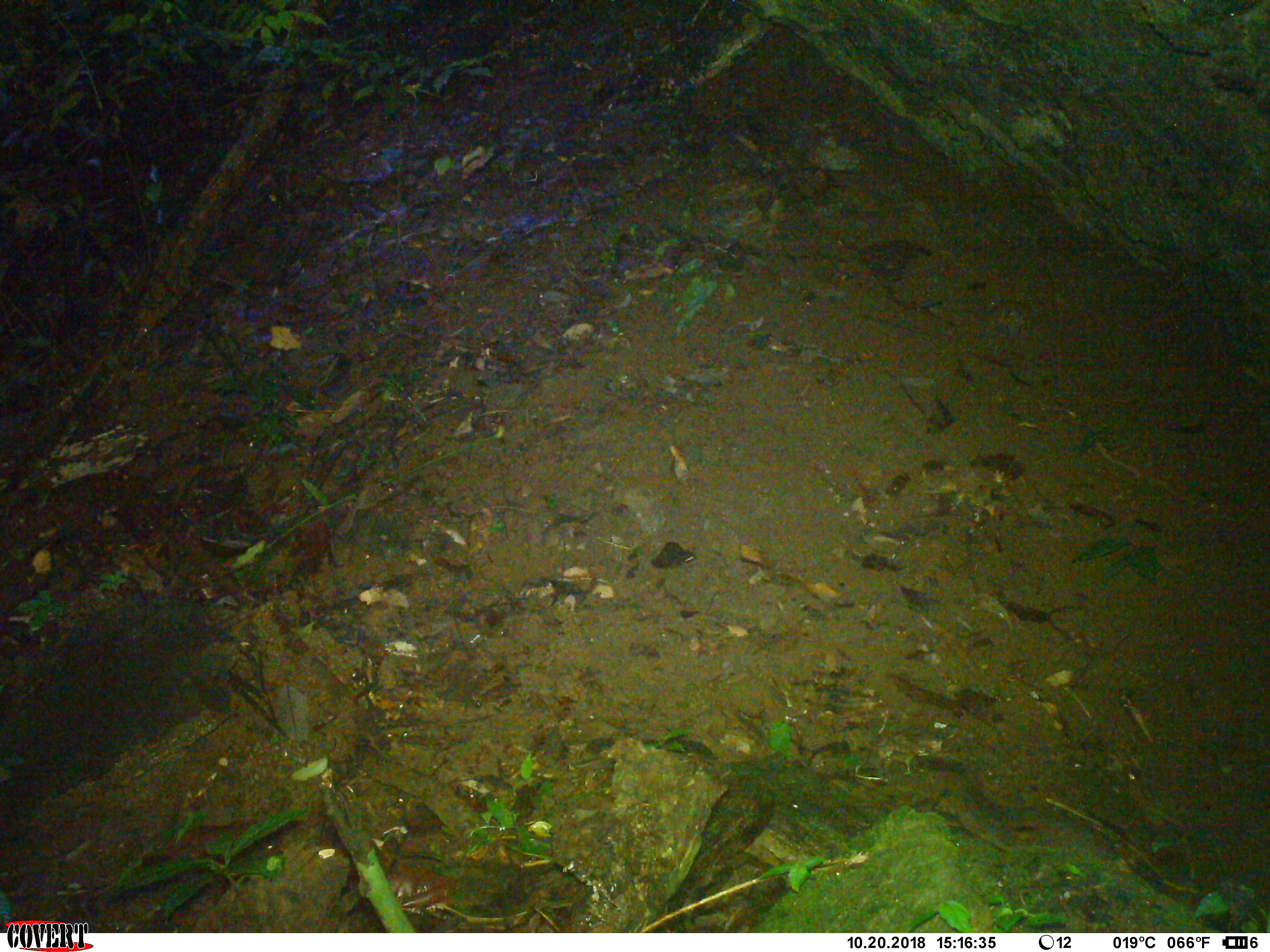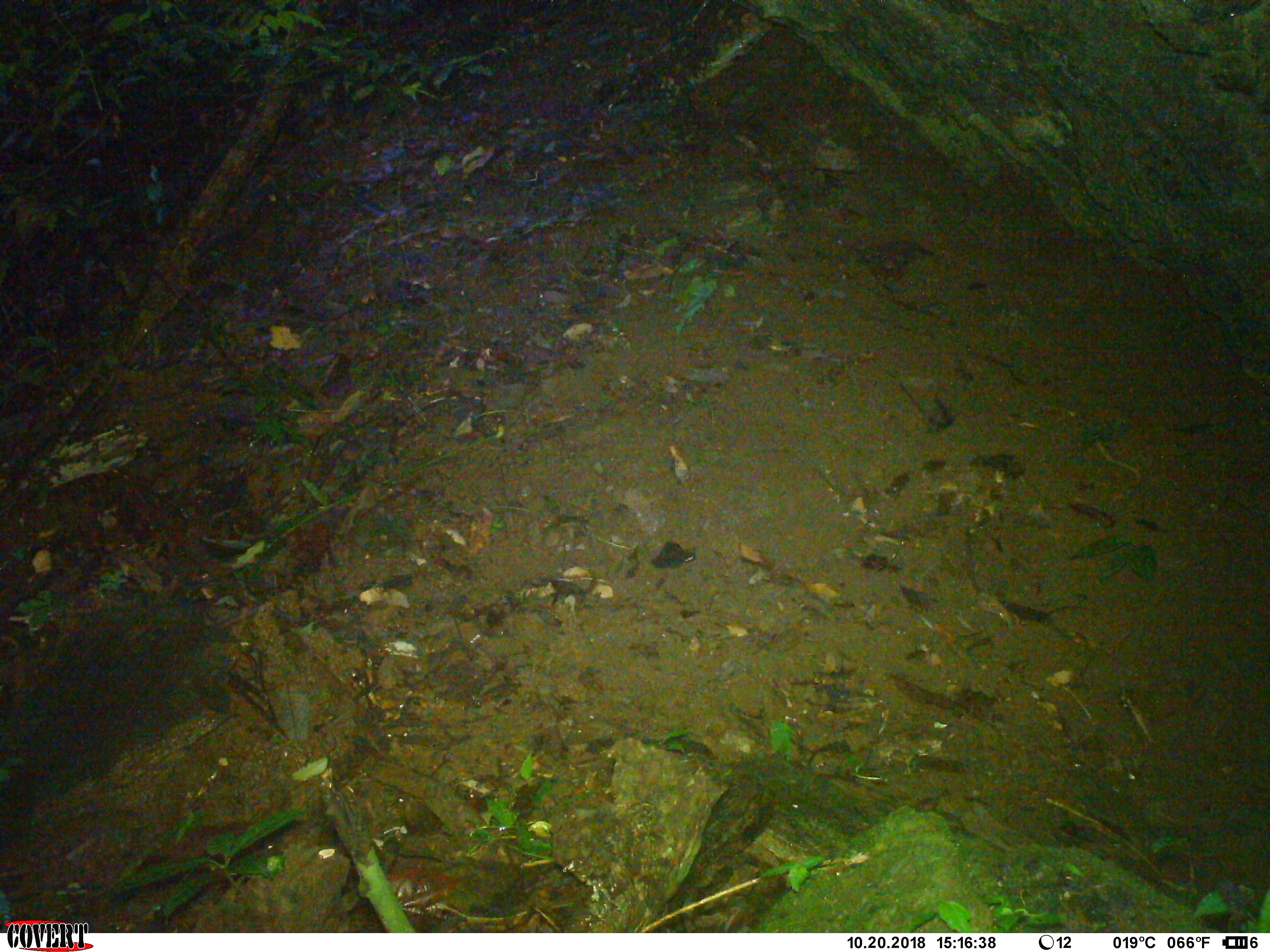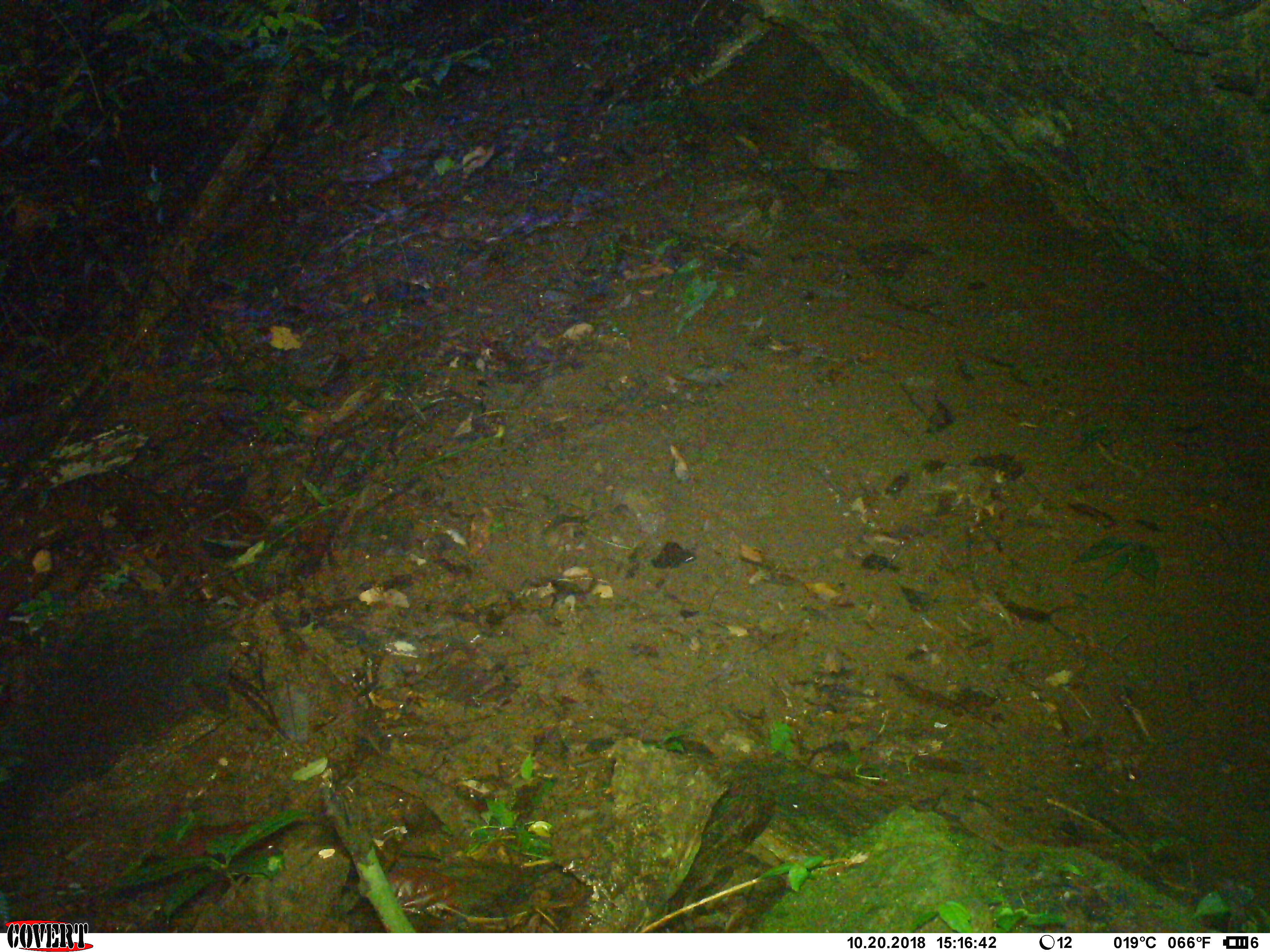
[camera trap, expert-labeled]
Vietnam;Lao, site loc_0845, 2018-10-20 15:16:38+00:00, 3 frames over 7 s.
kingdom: Animalia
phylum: Chordata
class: Mammalia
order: Rodentia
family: Sciuridae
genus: Dremomys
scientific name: Dremomys rufigenis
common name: red-cheeked squirrel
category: red cheeked squirrel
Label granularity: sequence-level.